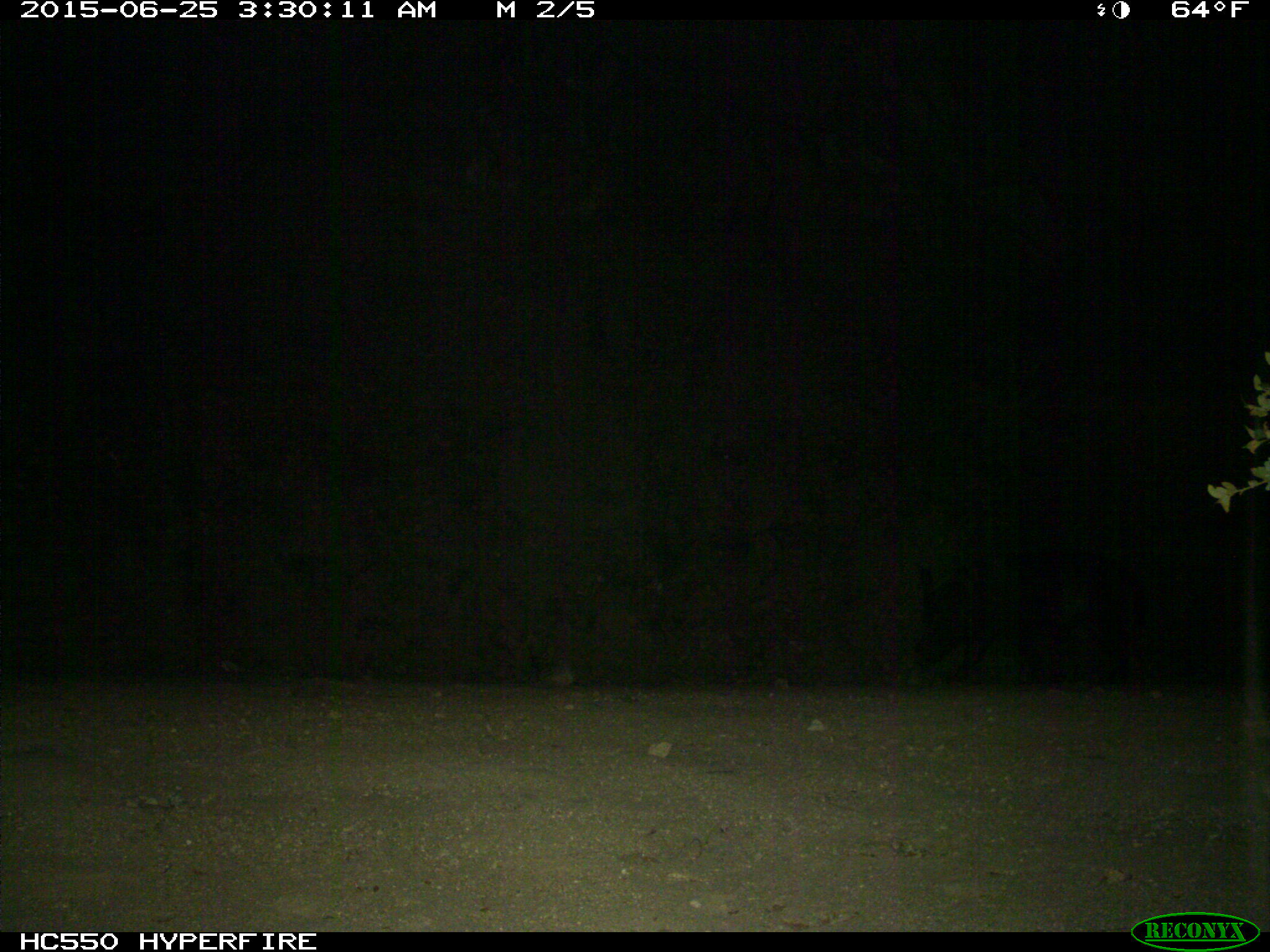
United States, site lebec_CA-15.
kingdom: Animalia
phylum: Chordata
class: Mammalia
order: Artiodactyla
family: Suidae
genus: Sus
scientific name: Sus scrofa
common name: wild boar